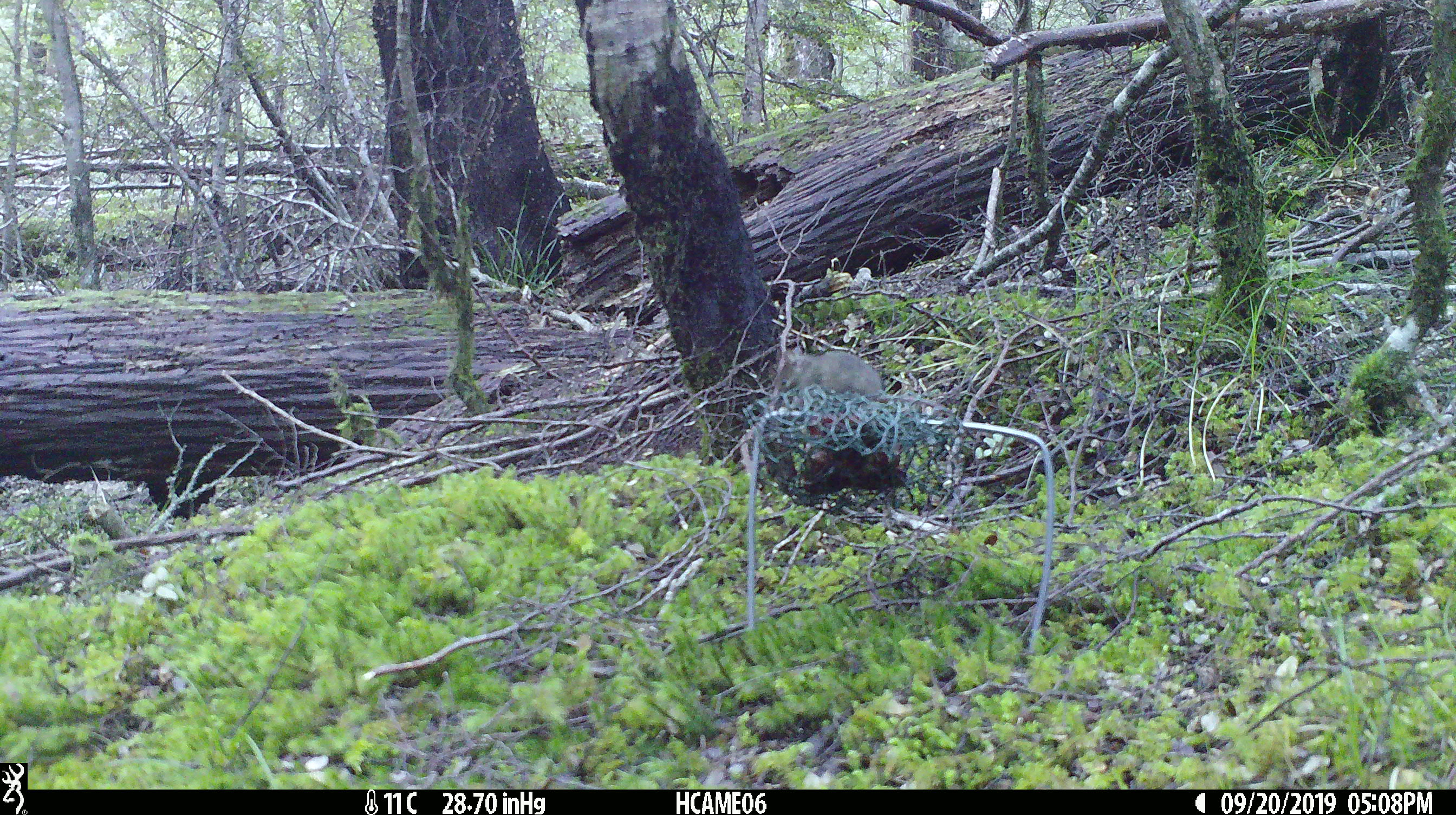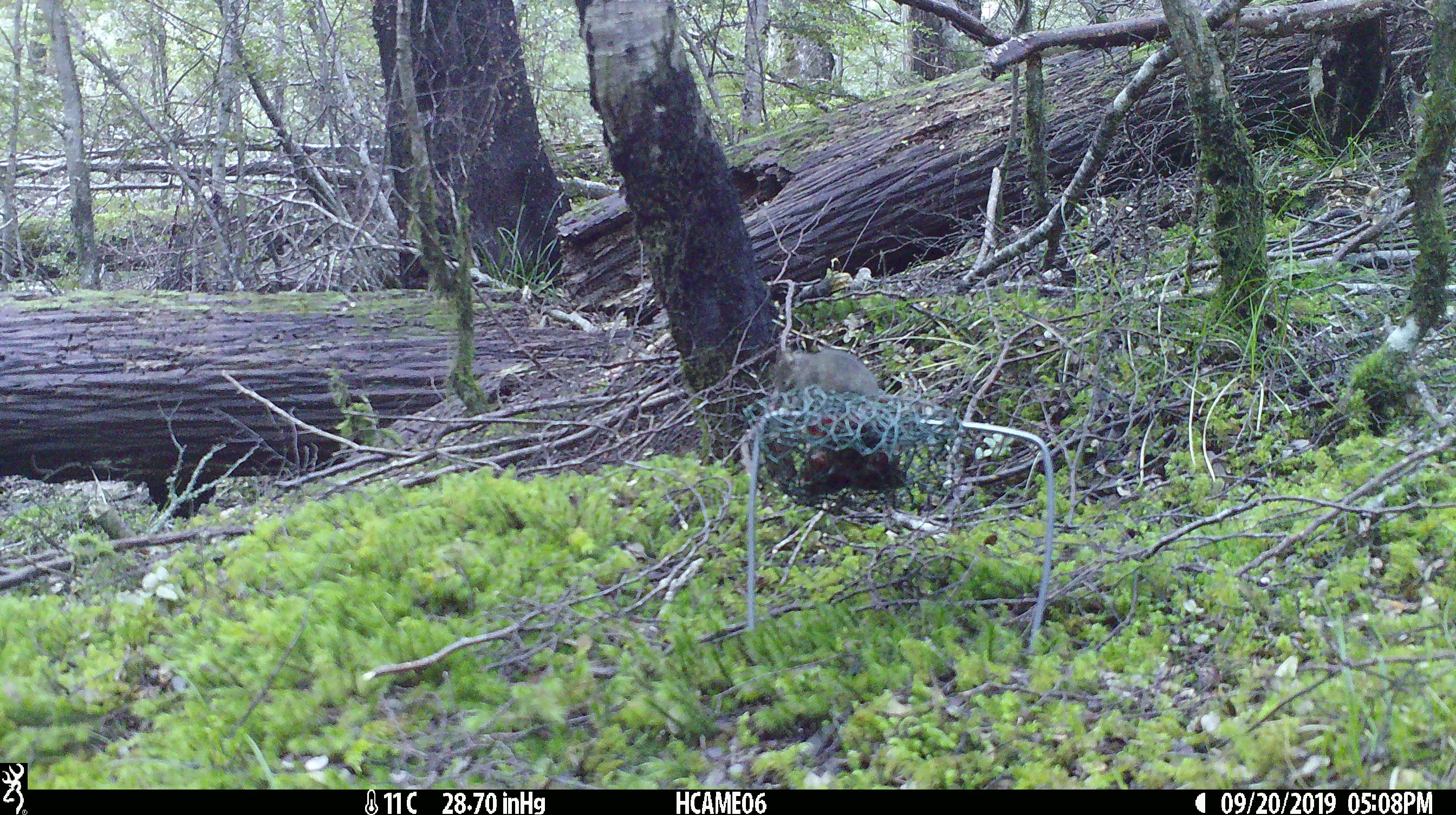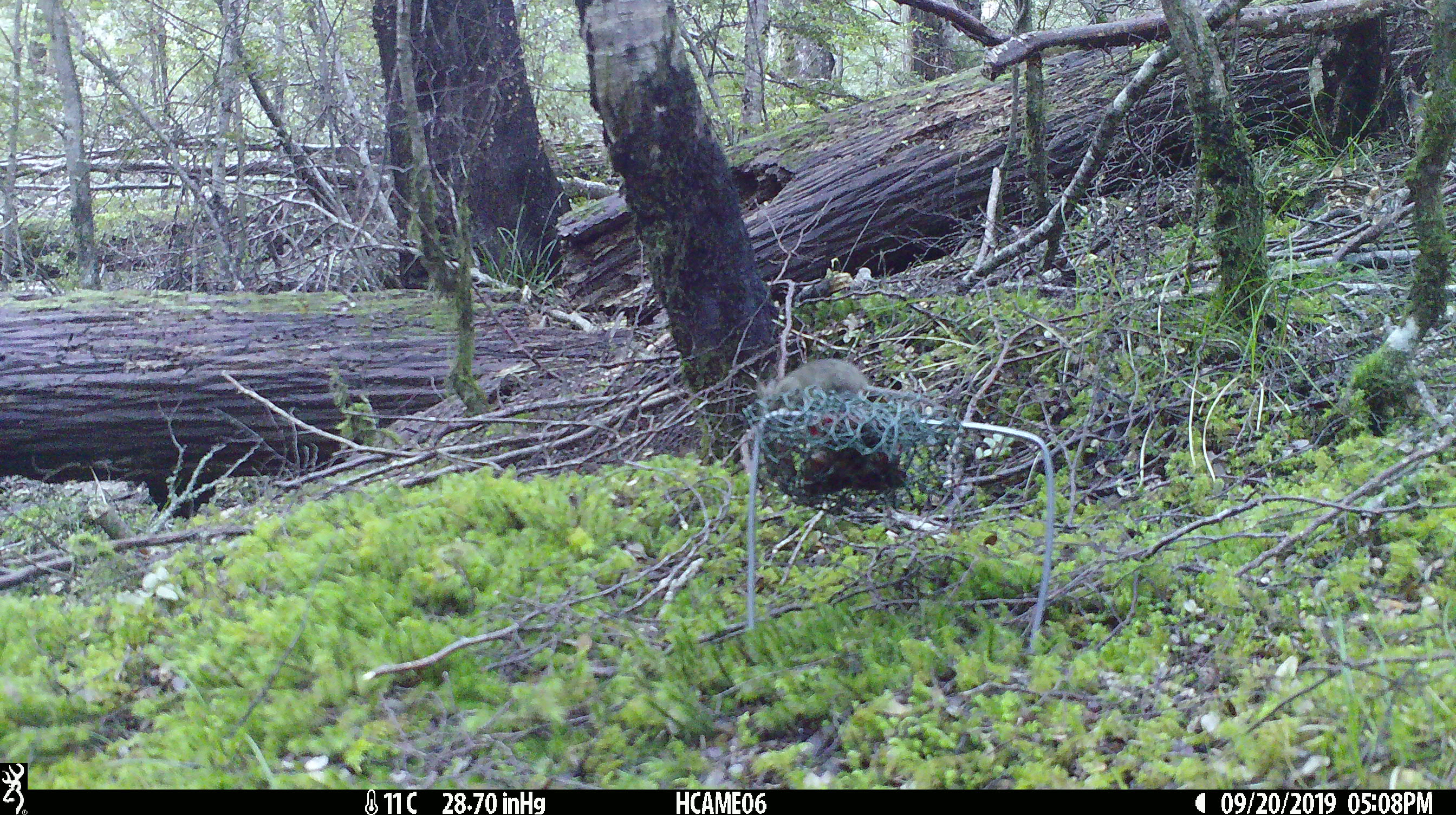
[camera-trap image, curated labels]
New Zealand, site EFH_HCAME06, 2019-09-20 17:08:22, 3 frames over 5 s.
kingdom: Animalia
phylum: Chordata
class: Mammalia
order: Rodentia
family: Muridae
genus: Mus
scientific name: Mus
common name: mouse